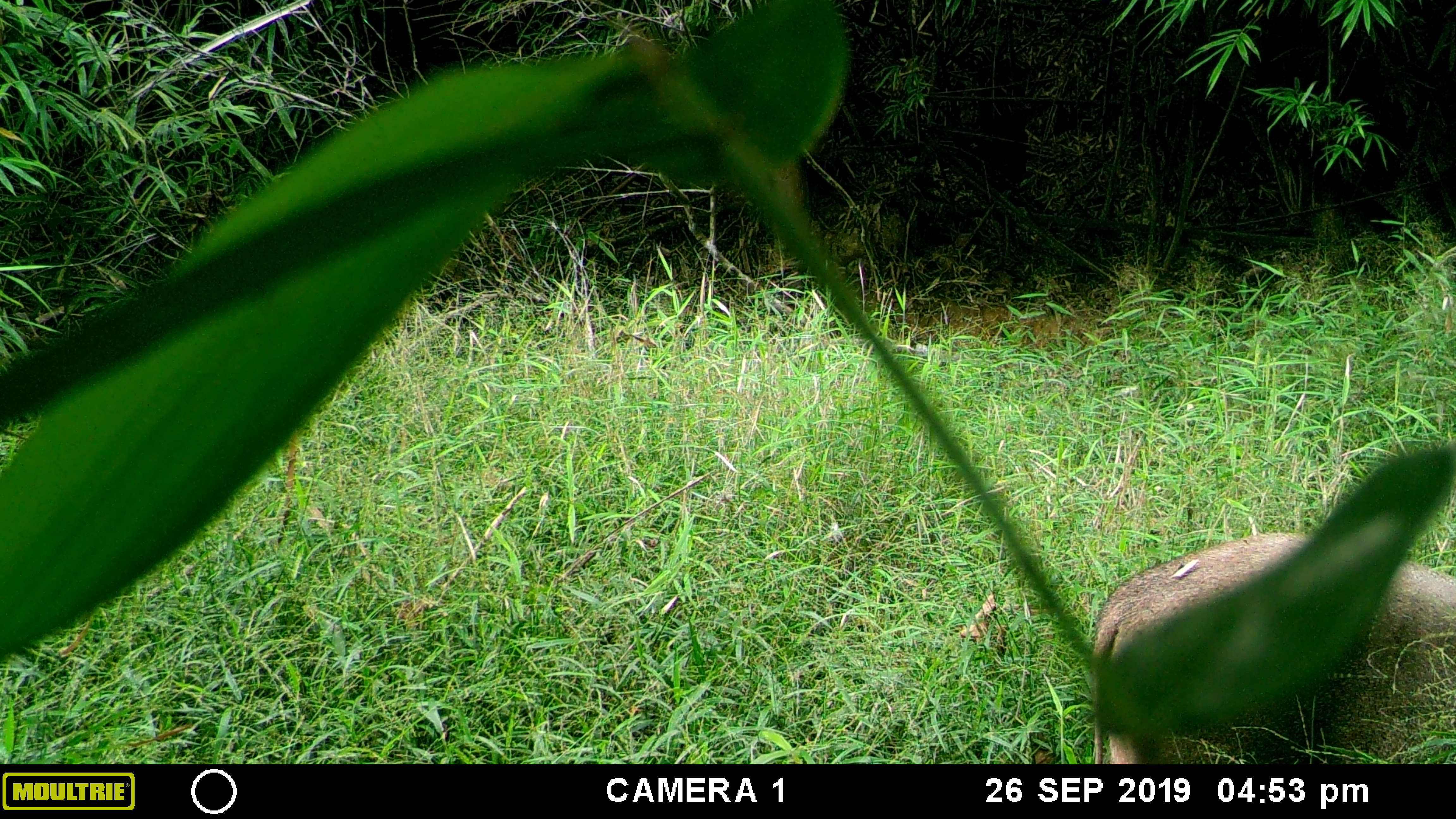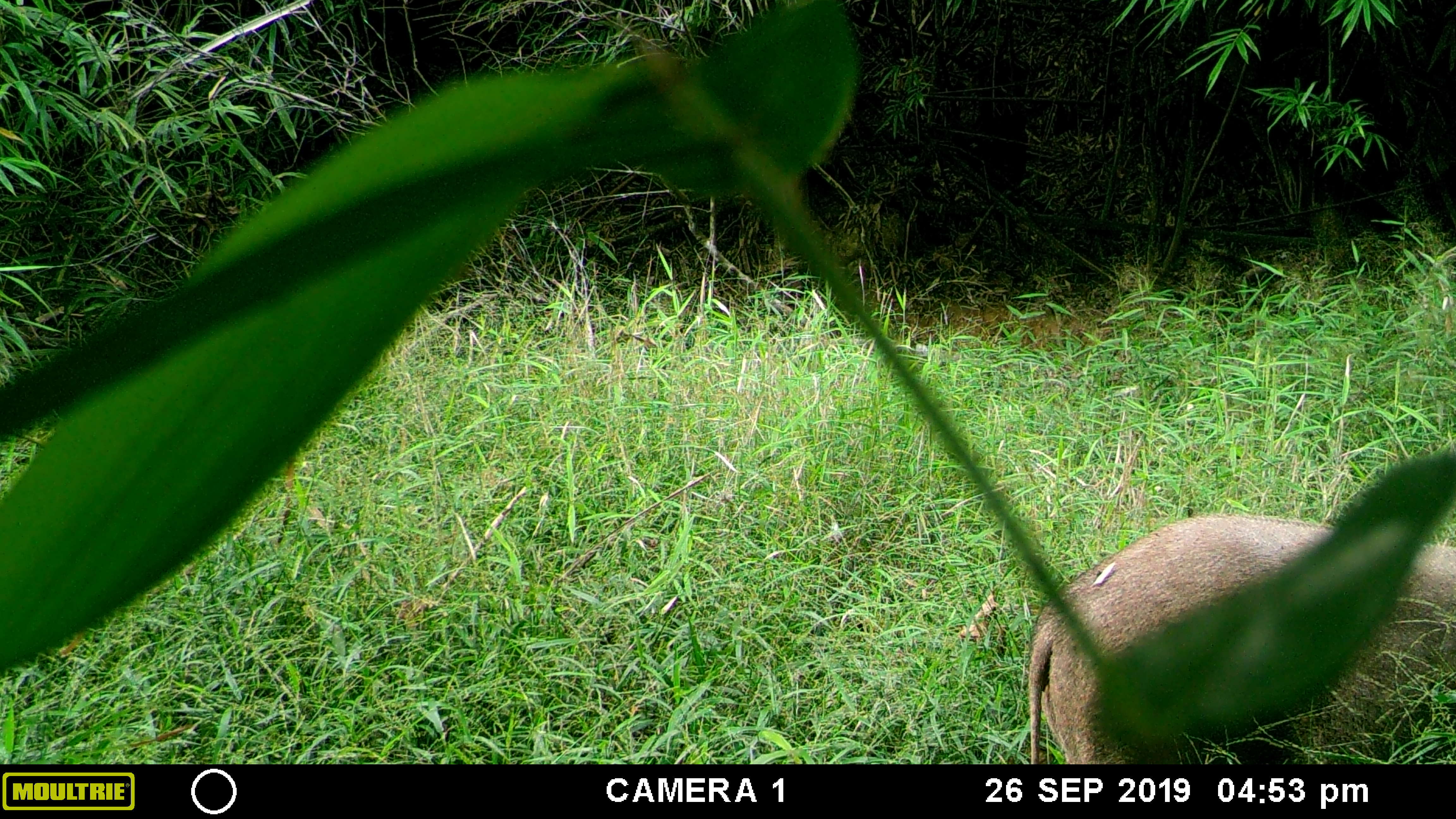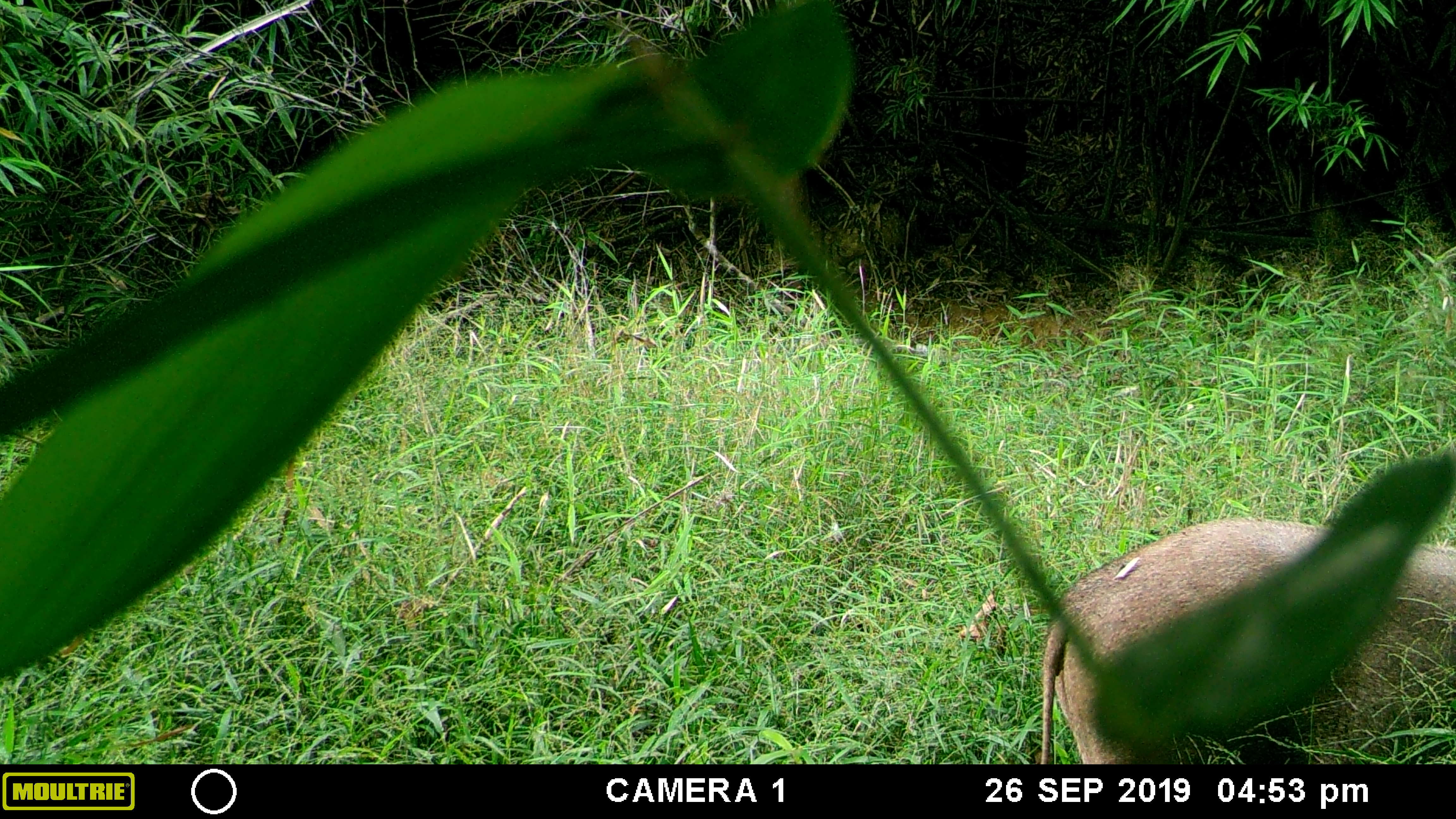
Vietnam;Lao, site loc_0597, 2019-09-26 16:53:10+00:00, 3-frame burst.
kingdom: Animalia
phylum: Chordata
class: Mammalia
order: Artiodactyla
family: Suidae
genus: Sus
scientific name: Sus scrofa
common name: eurasian wild pig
Eurasian wild pig (Sus scrofa). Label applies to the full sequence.